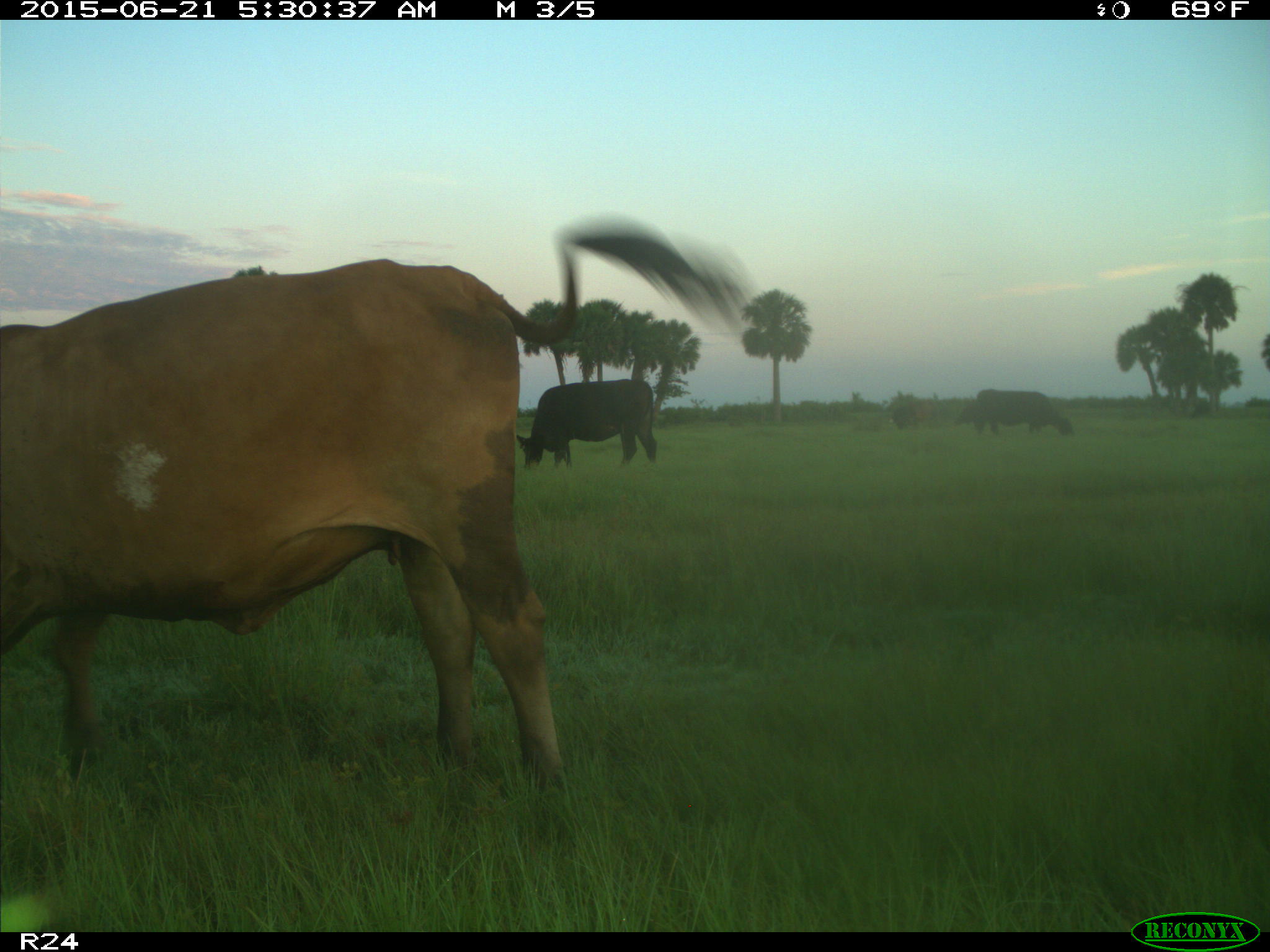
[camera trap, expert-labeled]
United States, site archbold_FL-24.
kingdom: Animalia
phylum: Chordata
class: Mammalia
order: Artiodactyla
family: Bovidae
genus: Bos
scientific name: Bos taurus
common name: domestic cow